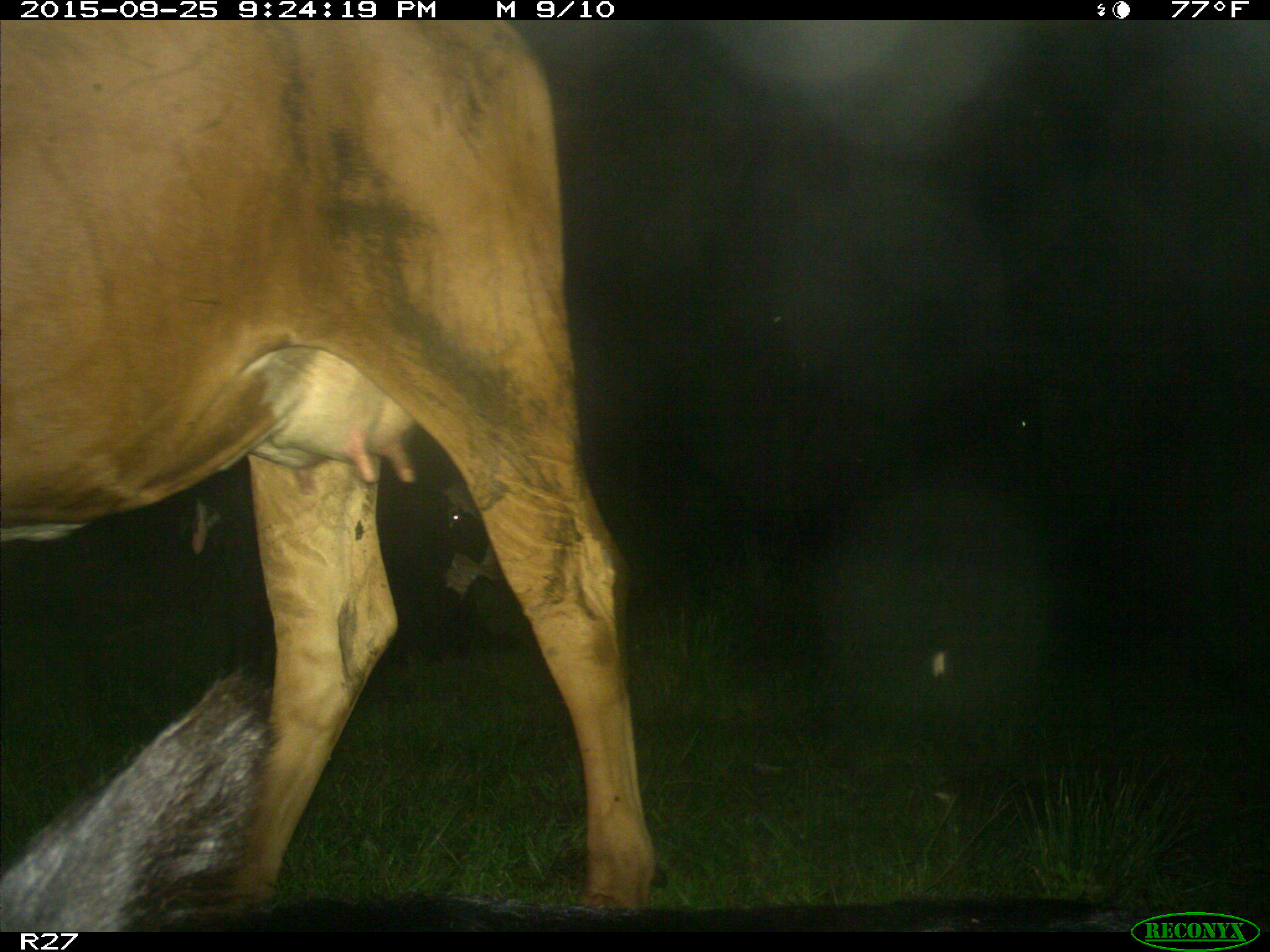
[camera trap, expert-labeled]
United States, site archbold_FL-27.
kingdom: Animalia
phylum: Chordata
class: Mammalia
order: Artiodactyla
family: Bovidae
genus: Bos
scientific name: Bos taurus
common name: domestic cow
Bos taurus (domestic cow).